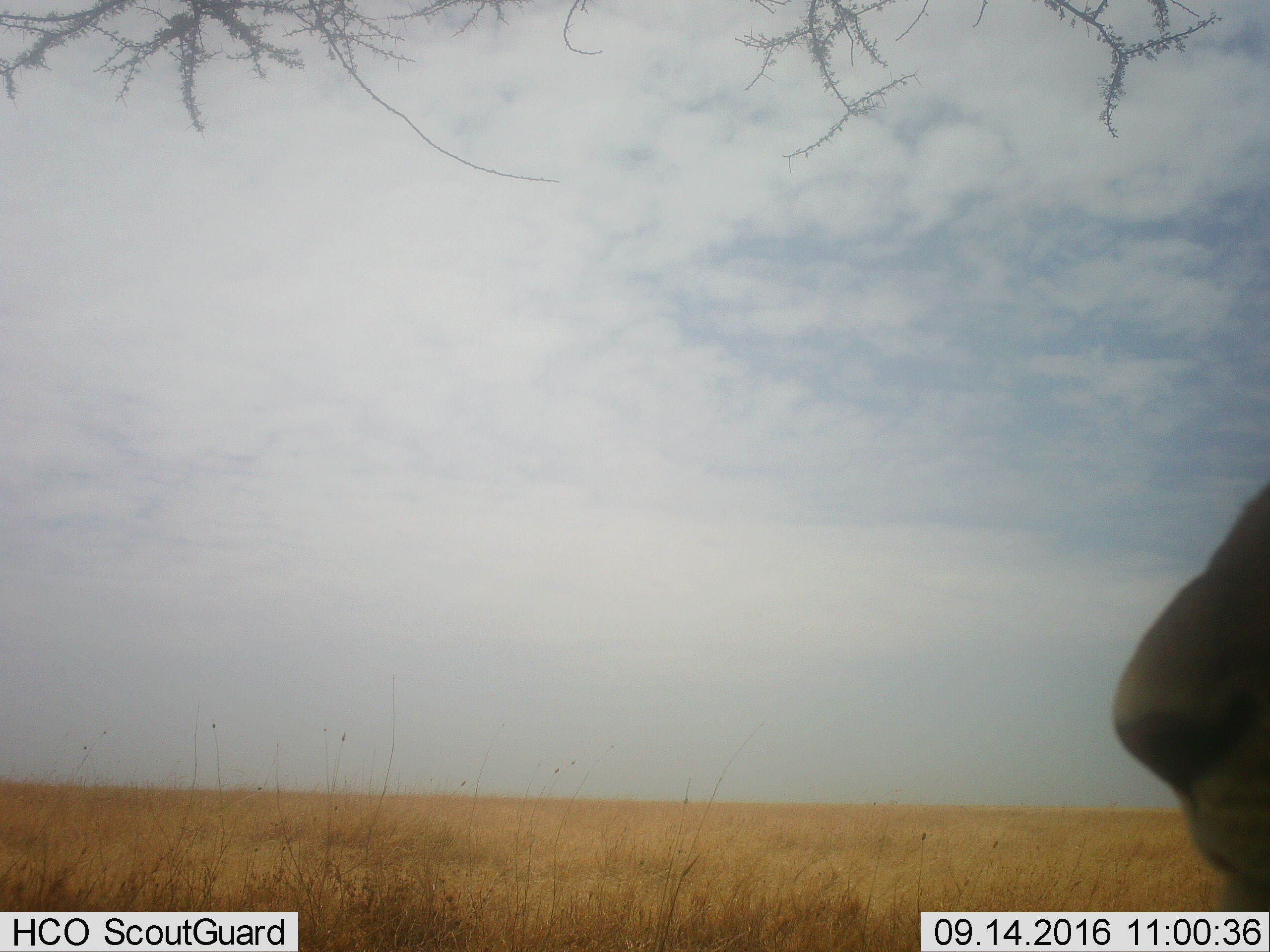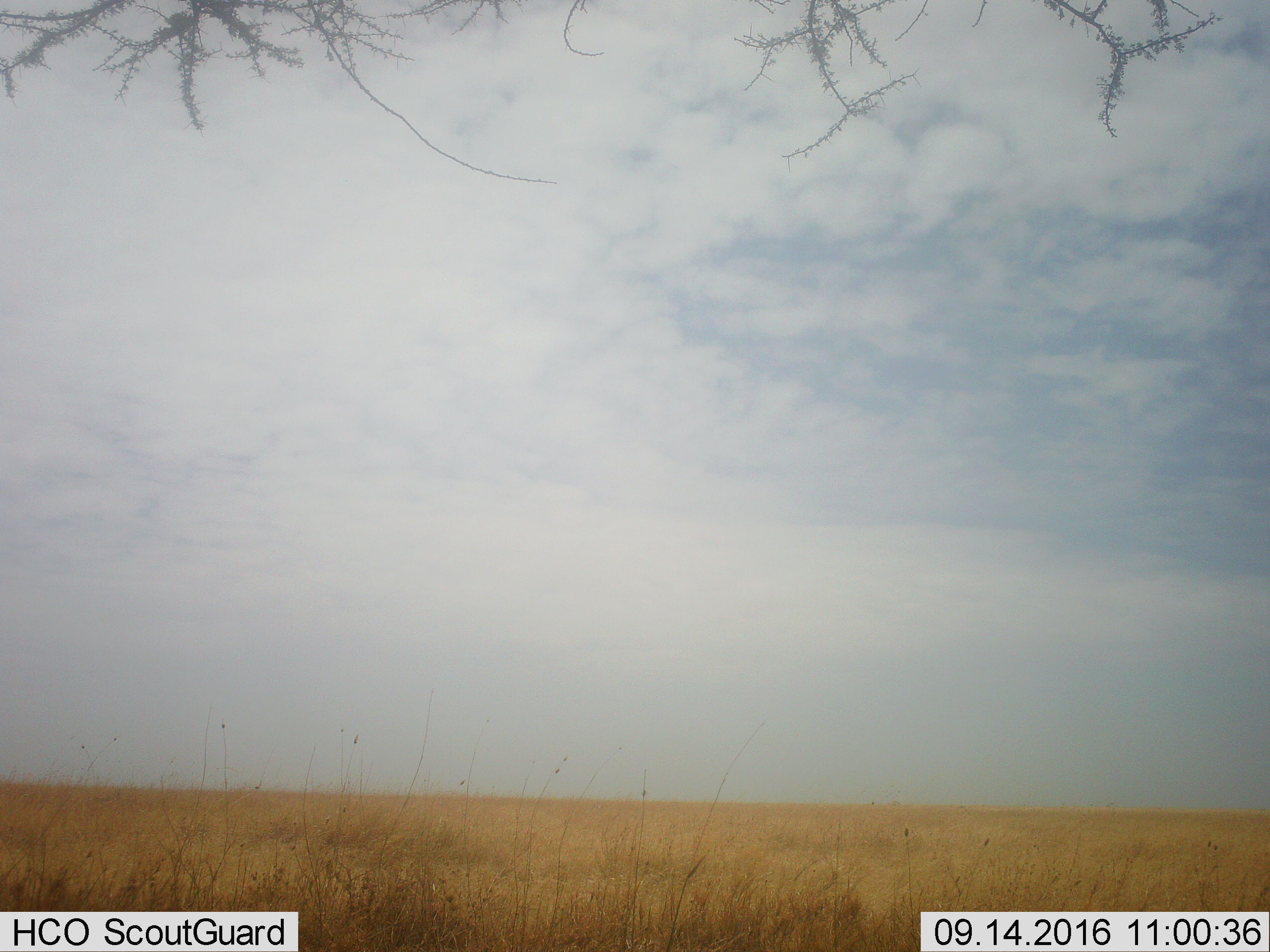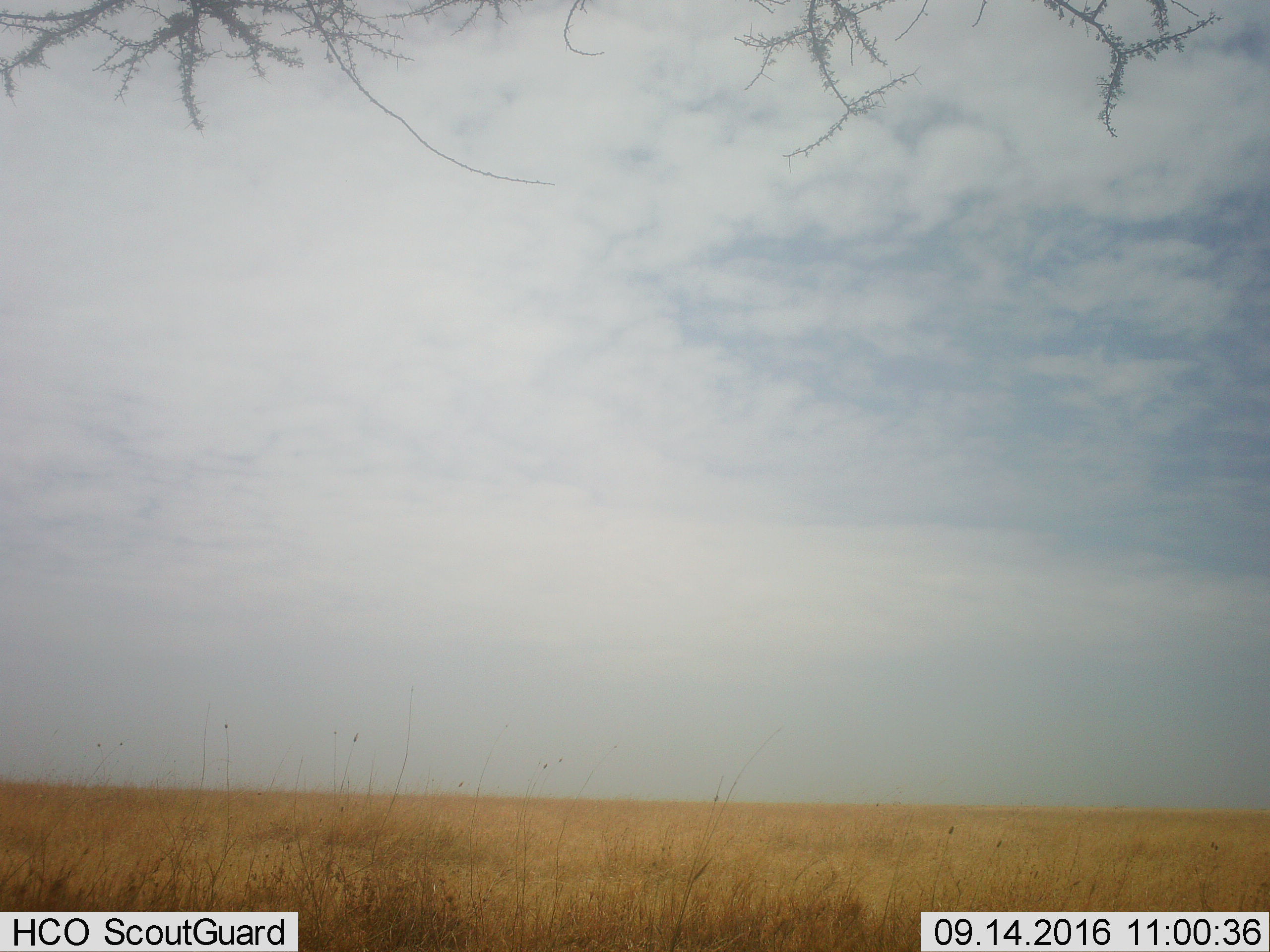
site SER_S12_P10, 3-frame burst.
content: unidentified animal